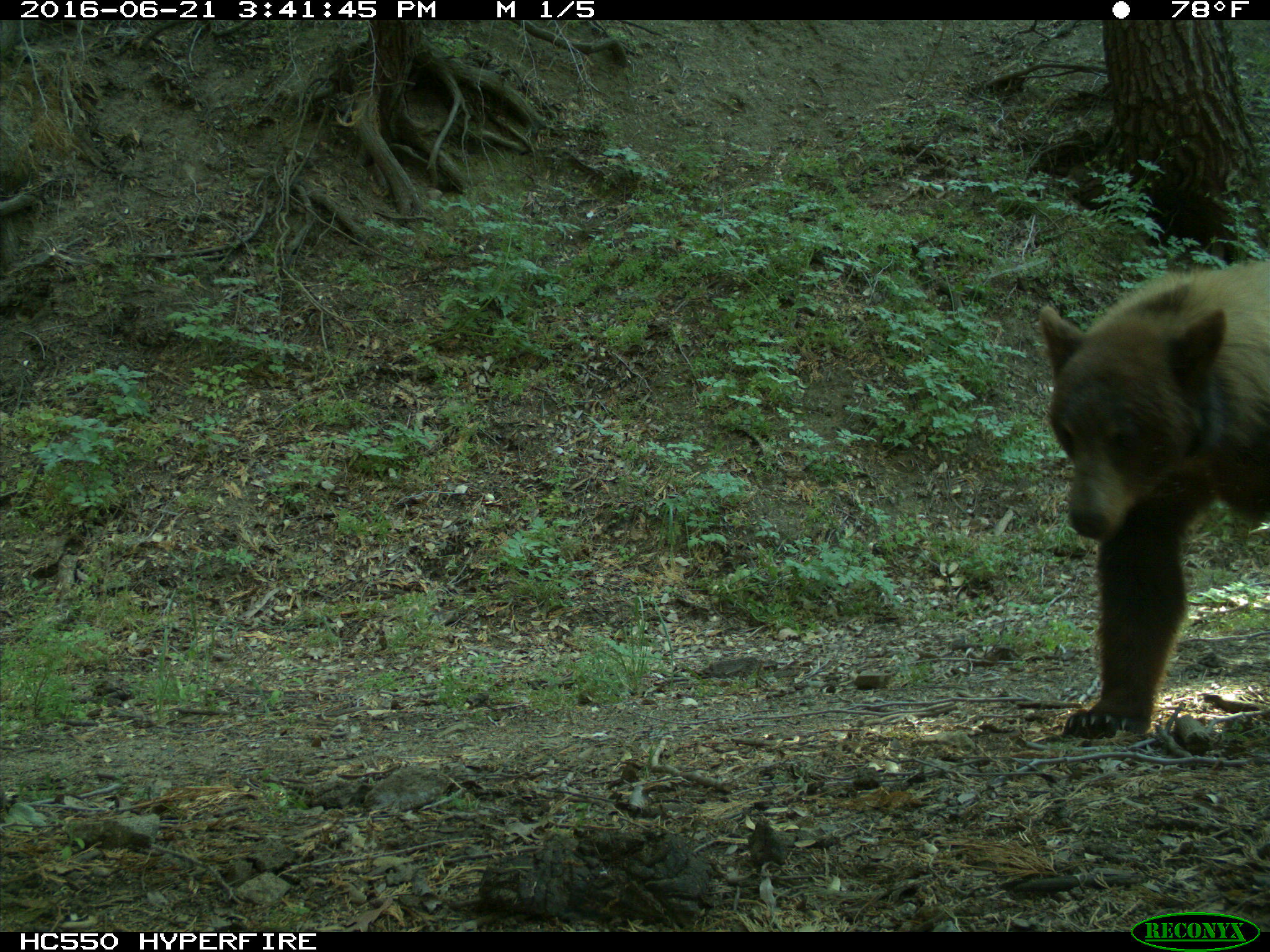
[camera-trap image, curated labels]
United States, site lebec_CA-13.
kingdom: Animalia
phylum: Chordata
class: Mammalia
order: Carnivora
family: Ursidae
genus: Ursus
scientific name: Ursus americanus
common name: american black bear